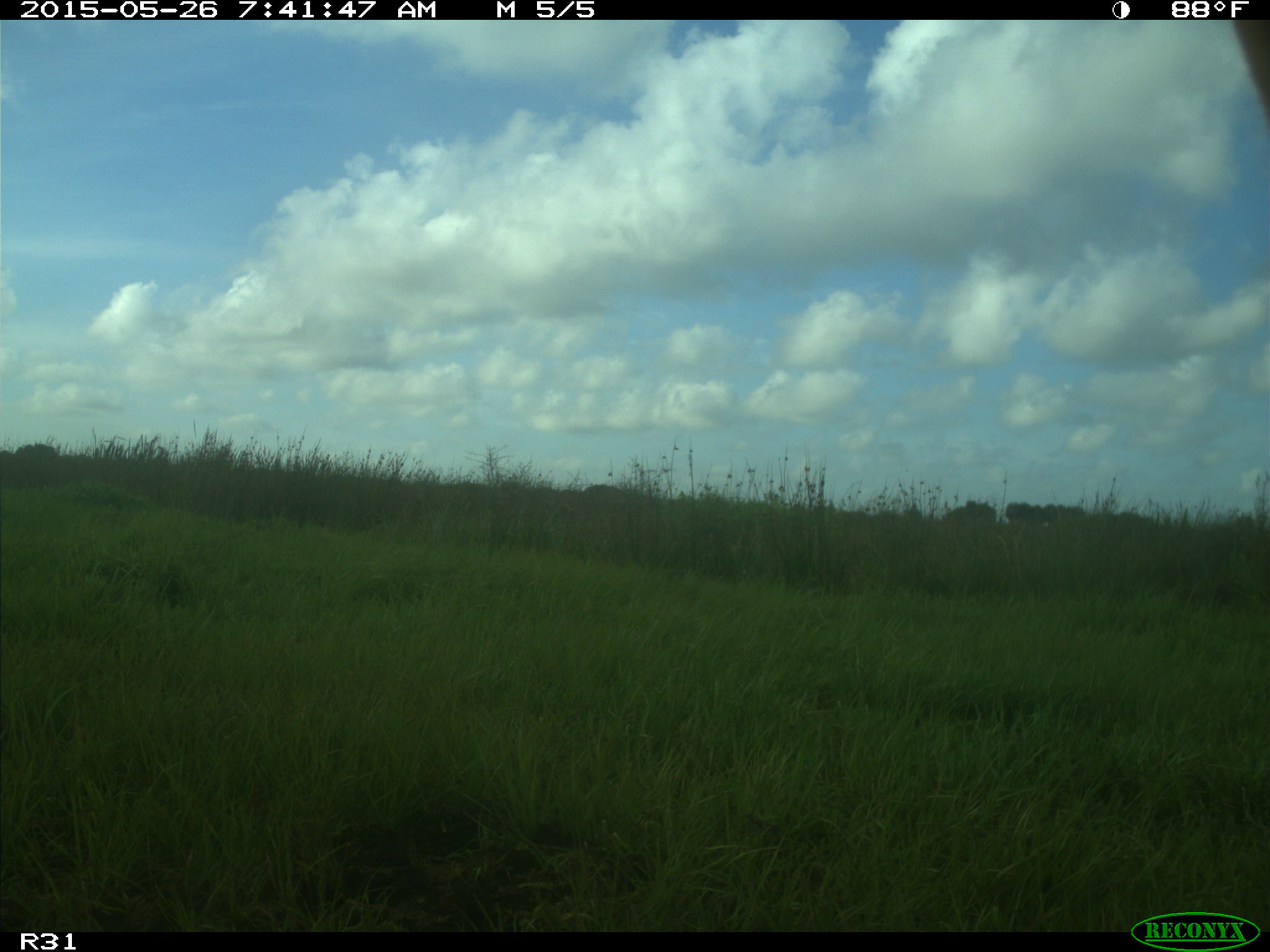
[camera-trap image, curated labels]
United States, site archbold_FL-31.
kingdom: Animalia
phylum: Chordata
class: Mammalia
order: Artiodactyla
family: Bovidae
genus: Bos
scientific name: Bos taurus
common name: domestic cow